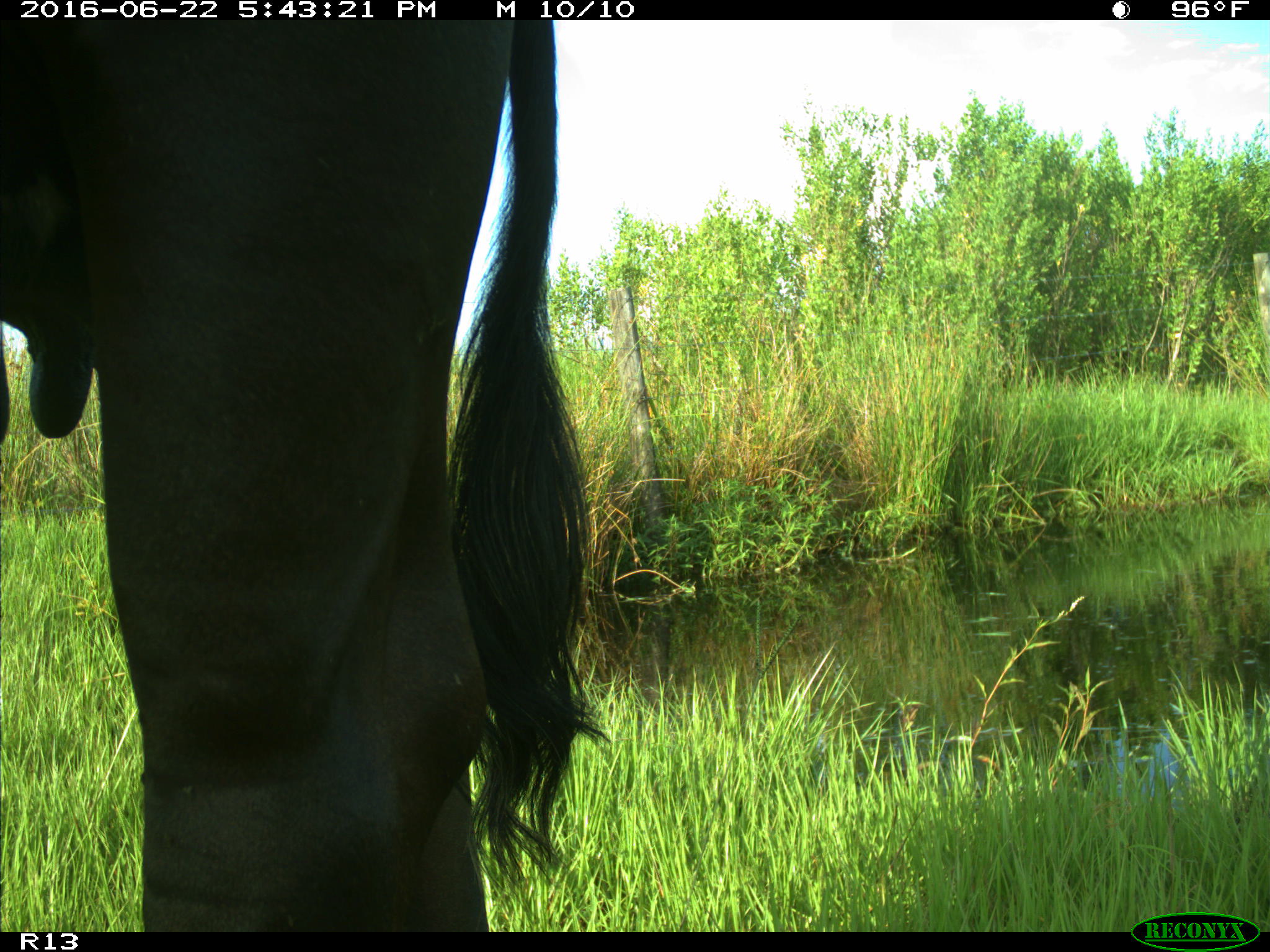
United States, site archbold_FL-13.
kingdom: Animalia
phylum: Chordata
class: Mammalia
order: Artiodactyla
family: Bovidae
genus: Bos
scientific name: Bos taurus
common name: domestic cow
Bos taurus (domestic cow).